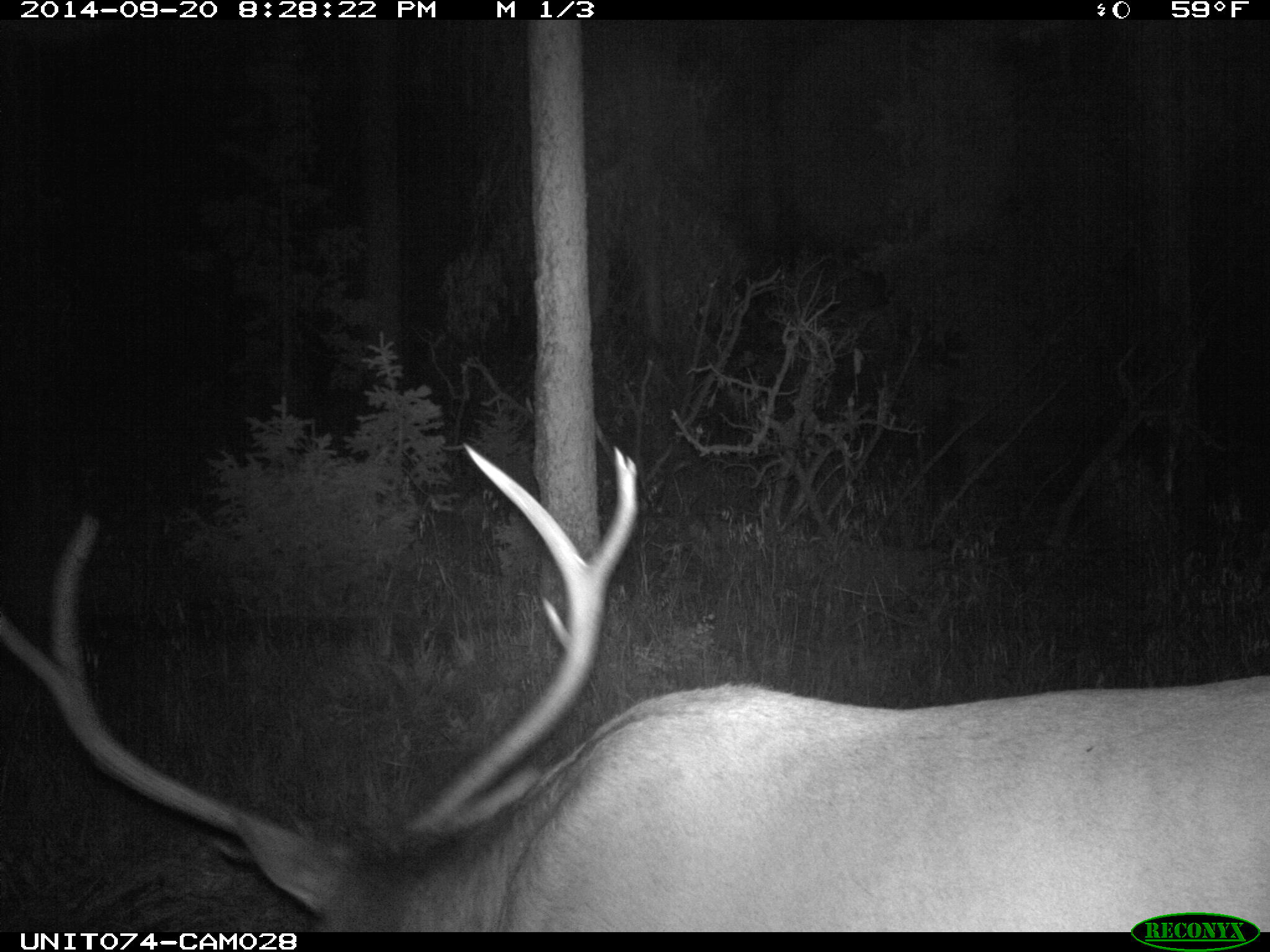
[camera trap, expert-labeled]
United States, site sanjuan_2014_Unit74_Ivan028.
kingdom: Animalia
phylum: Chordata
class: Mammalia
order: Artiodactyla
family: Cervidae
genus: Cervus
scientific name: Cervus elaphus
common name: red deer